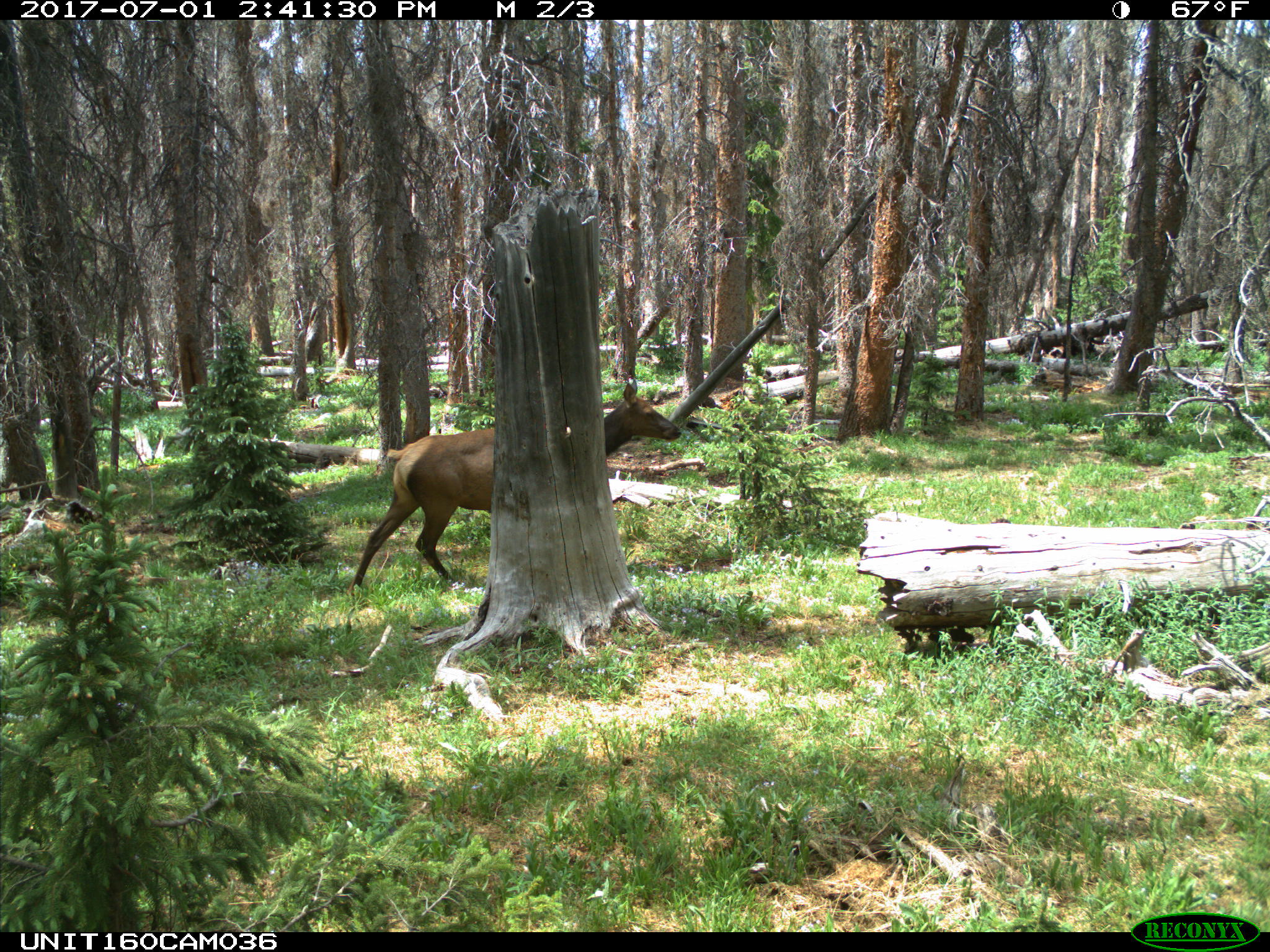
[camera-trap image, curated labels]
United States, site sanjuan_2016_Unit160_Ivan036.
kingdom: Animalia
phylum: Chordata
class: Mammalia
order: Artiodactyla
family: Cervidae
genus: Cervus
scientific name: Cervus elaphus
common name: red deer